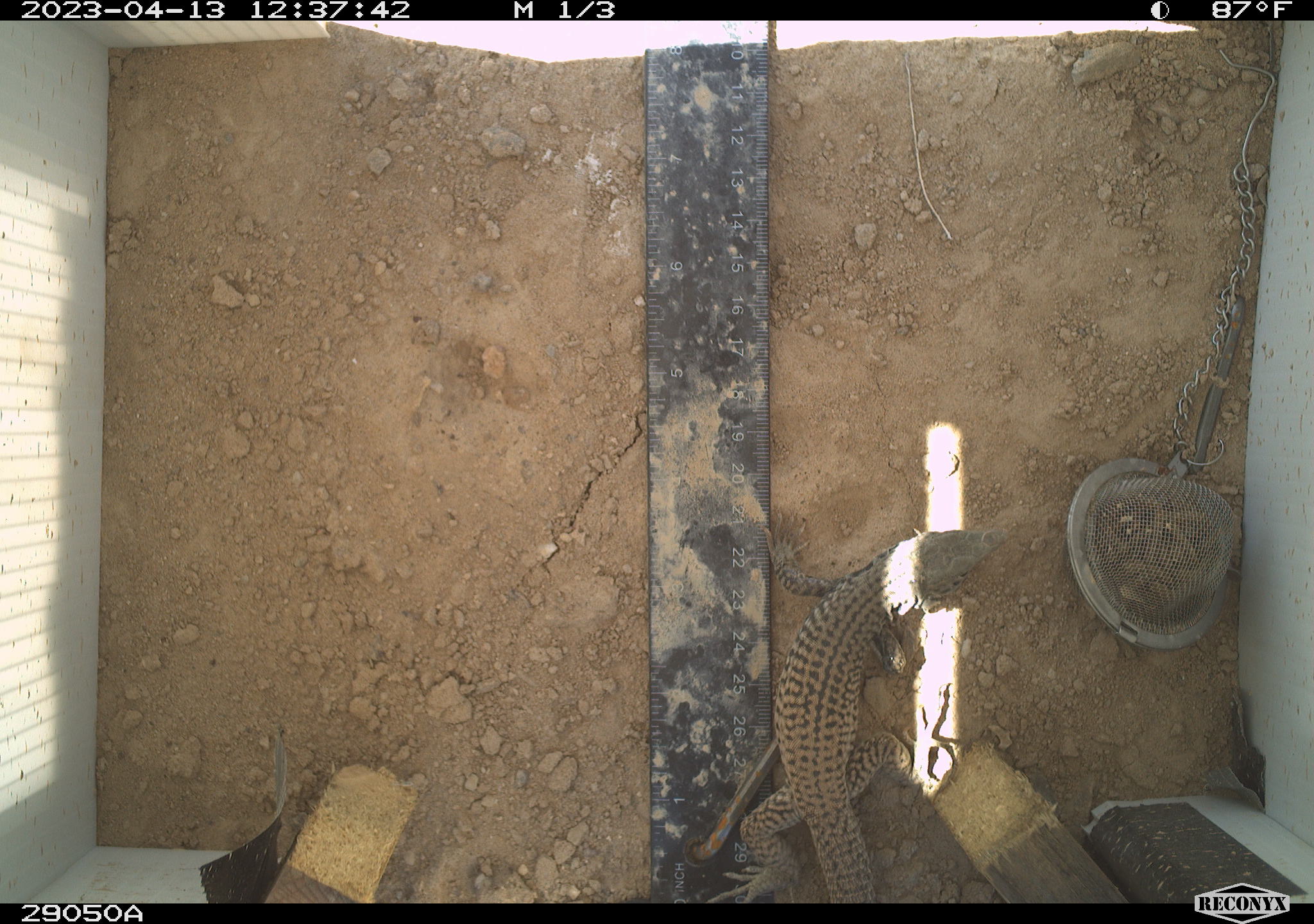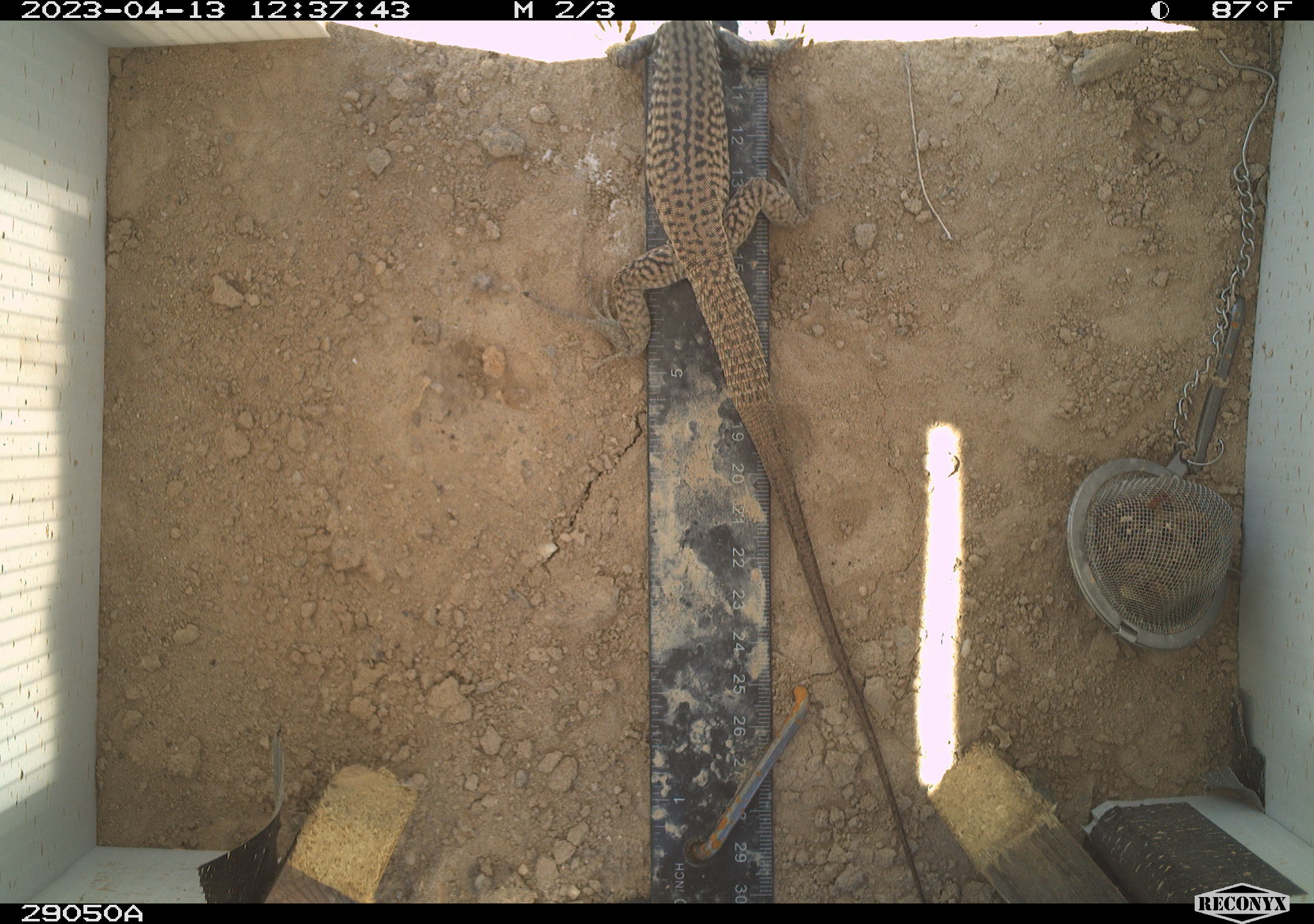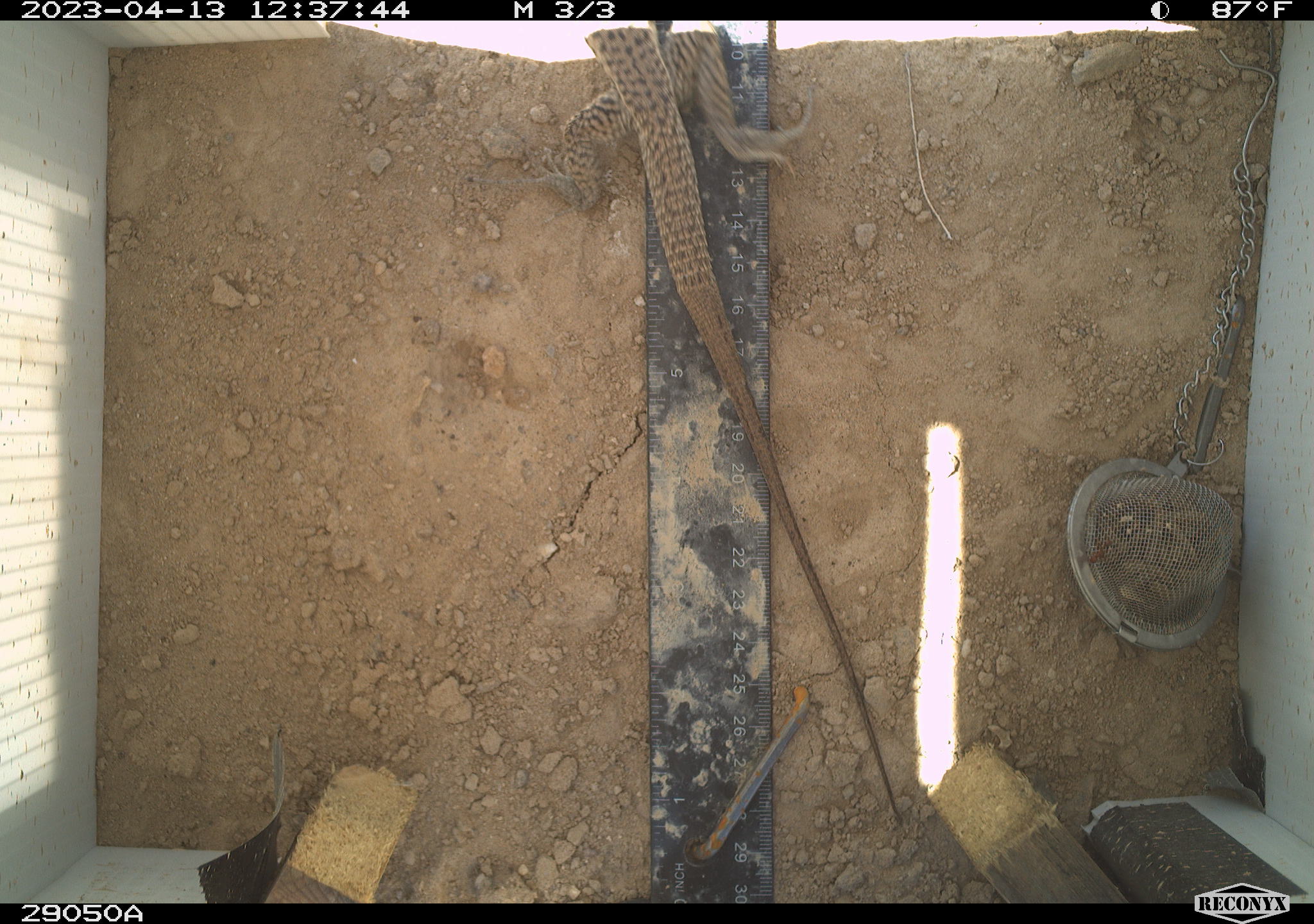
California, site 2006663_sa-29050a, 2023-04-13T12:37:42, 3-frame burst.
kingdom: Animalia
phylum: Chordata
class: Reptilia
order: Squamata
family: Teiidae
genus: Aspidoscelis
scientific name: Aspidoscelis tigris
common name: western whiptail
Western whiptail (Aspidoscelis tigris).